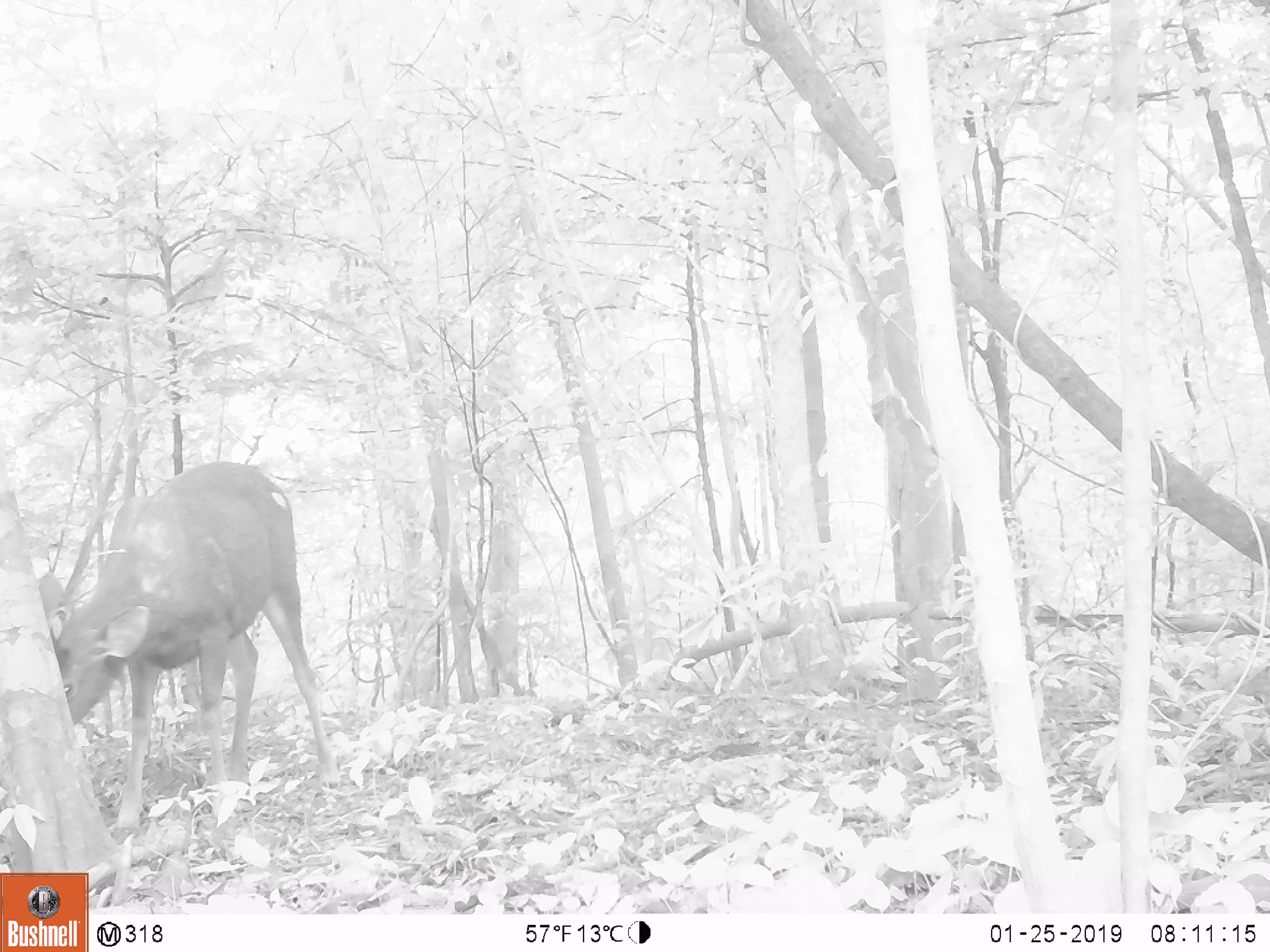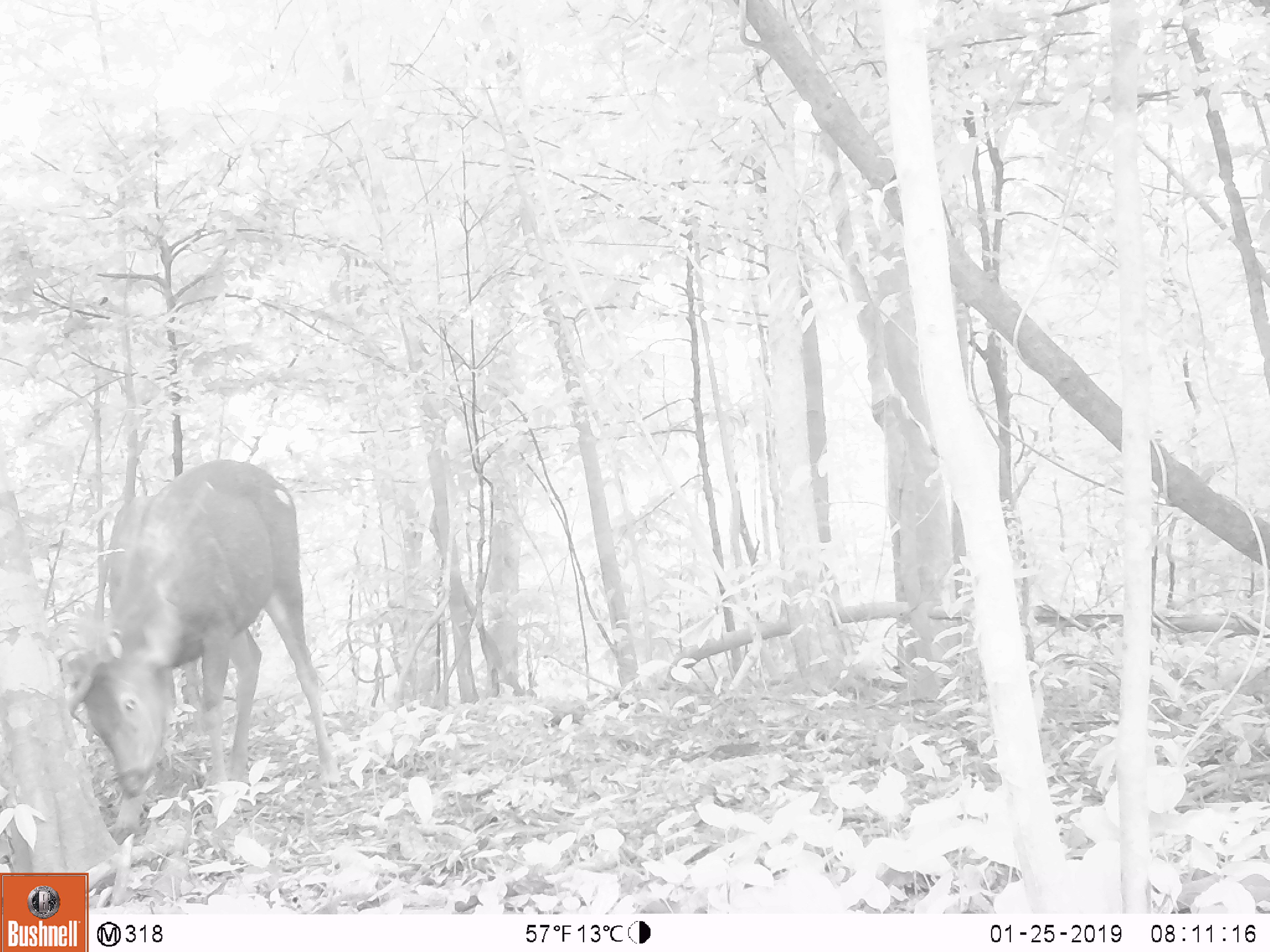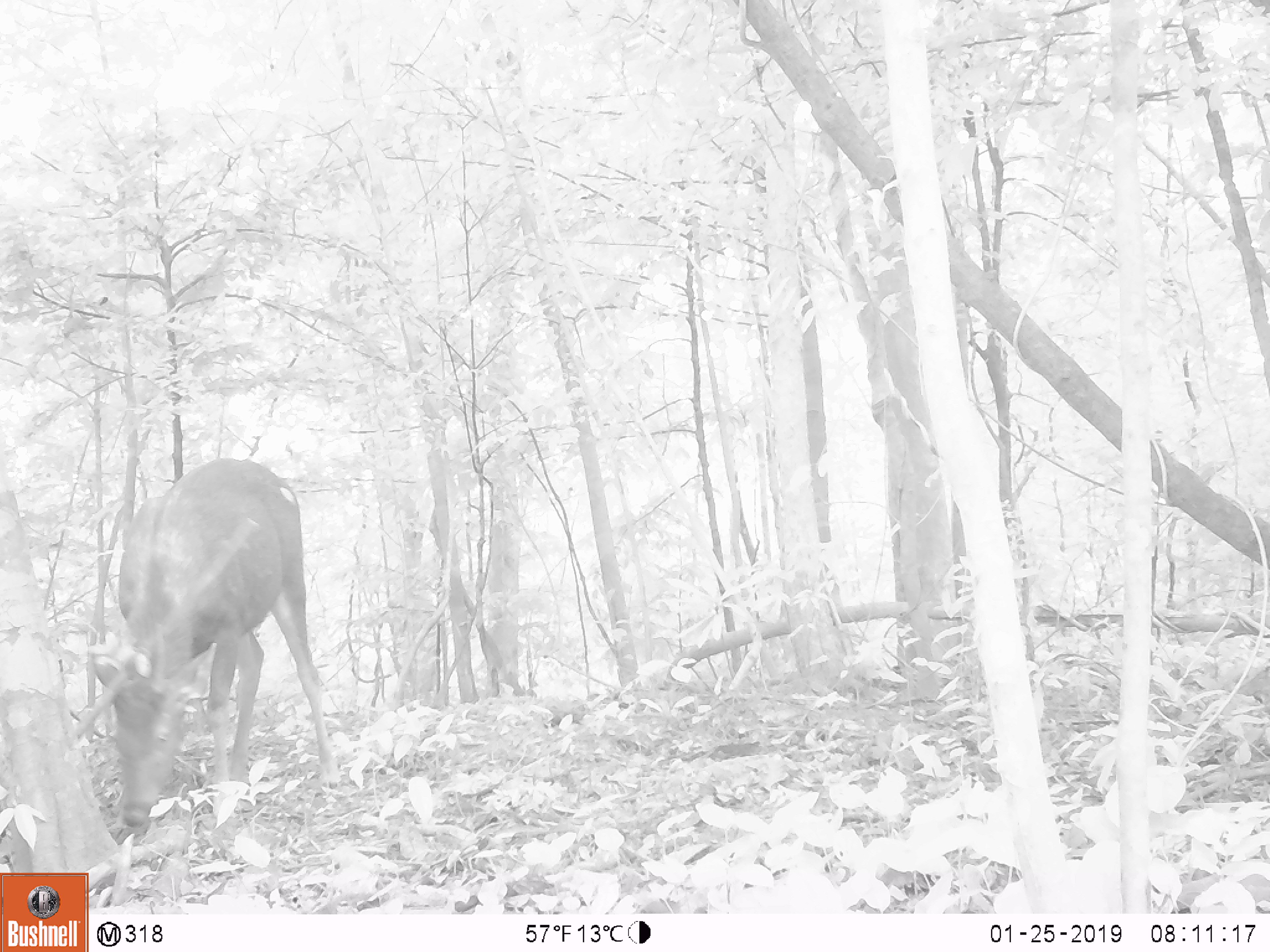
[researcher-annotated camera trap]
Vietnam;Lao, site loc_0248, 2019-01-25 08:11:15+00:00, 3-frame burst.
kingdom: Animalia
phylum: Chordata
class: Mammalia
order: Artiodactyla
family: Cervidae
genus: Rusa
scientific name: Rusa unicolor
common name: sambar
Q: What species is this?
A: Sambar (Rusa unicolor).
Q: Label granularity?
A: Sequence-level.